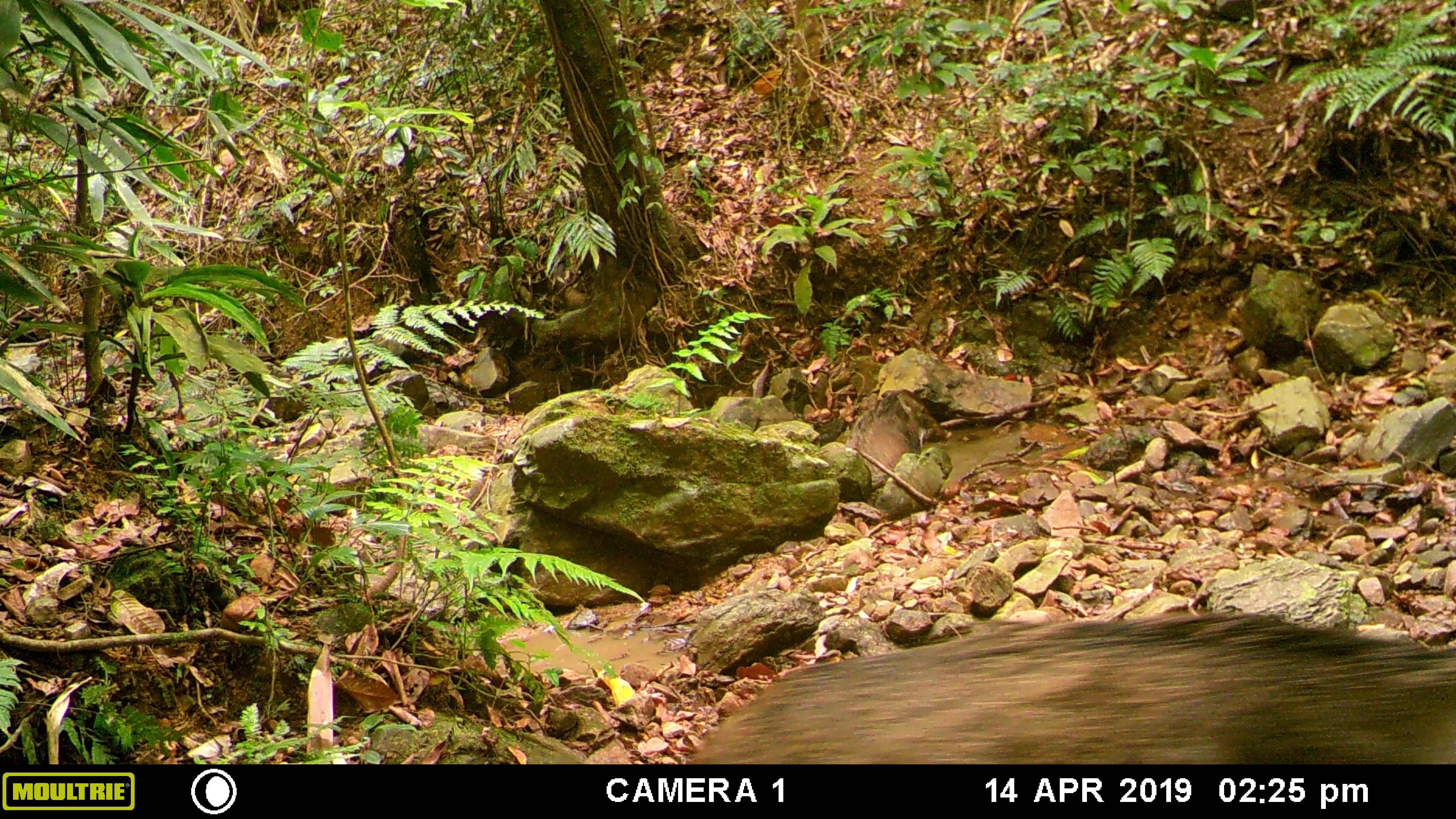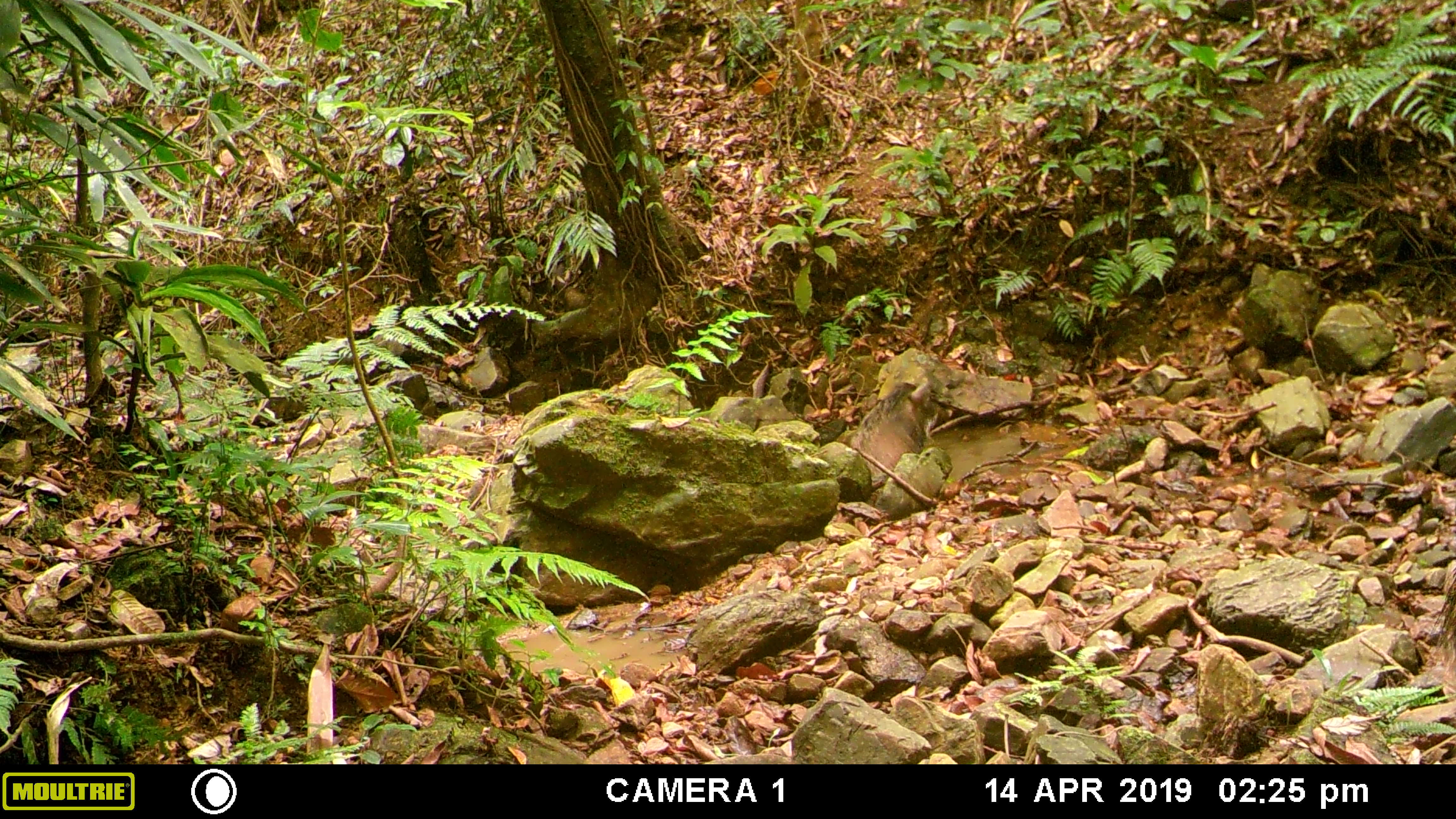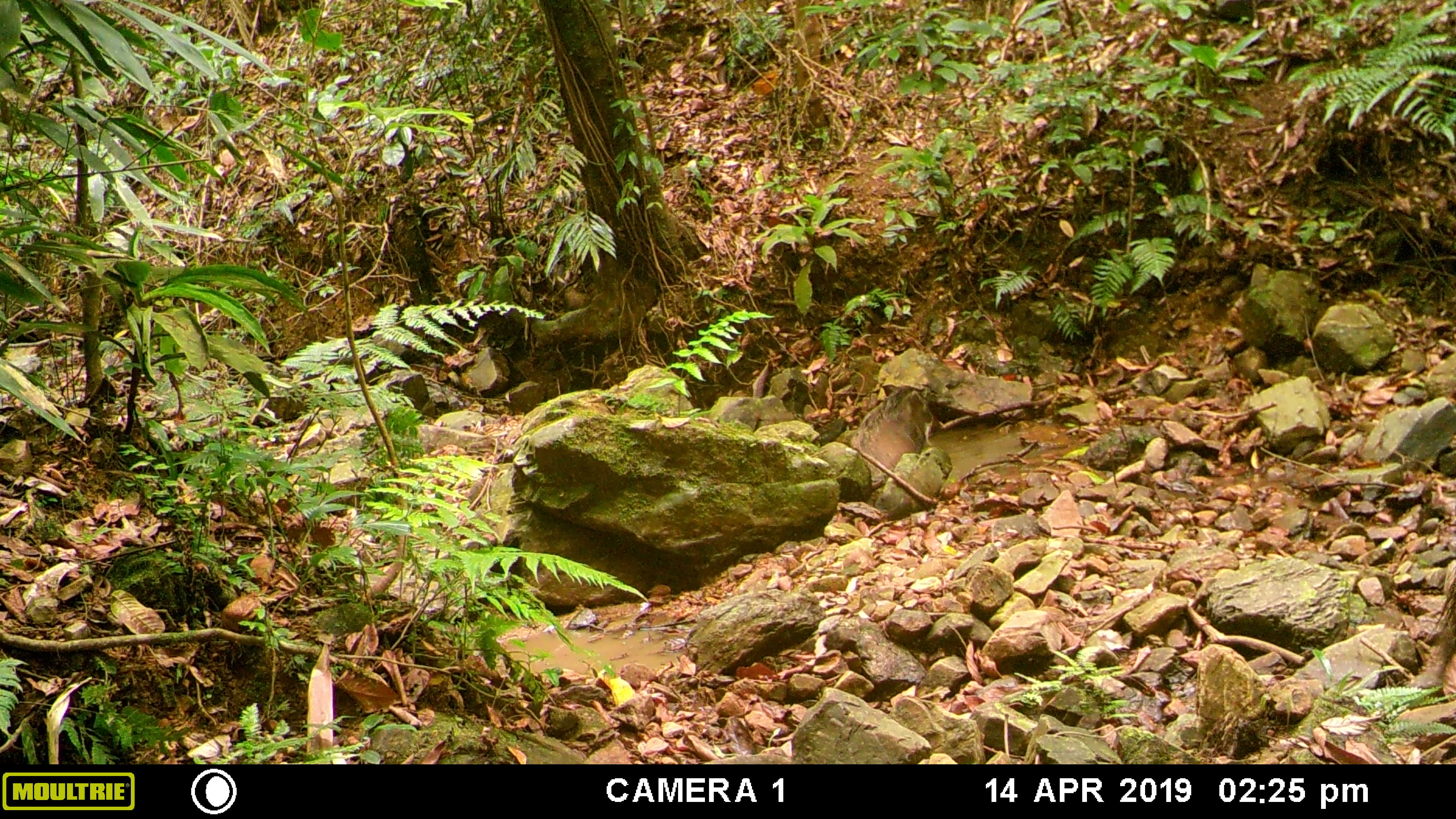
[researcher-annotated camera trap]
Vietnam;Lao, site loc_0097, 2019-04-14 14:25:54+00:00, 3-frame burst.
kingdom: Animalia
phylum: Chordata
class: Mammalia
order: Artiodactyla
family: Suidae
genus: Sus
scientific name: Sus scrofa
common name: eurasian wild pig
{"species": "eurasian wild pig (Sus scrofa)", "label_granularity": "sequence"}